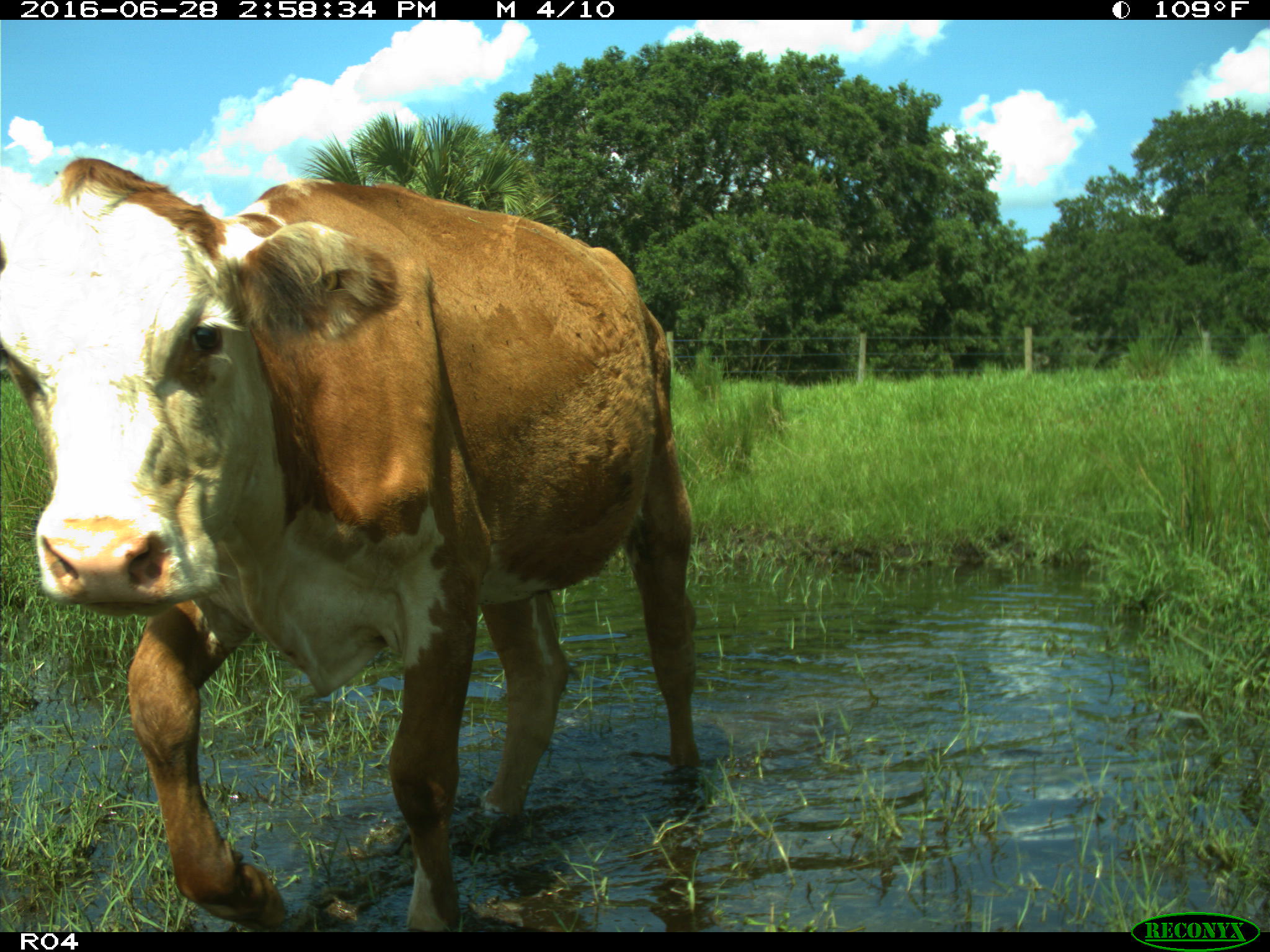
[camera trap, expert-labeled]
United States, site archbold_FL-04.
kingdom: Animalia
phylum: Chordata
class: Mammalia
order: Artiodactyla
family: Bovidae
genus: Bos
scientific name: Bos taurus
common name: domestic cow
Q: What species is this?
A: Bos taurus (domestic cow).